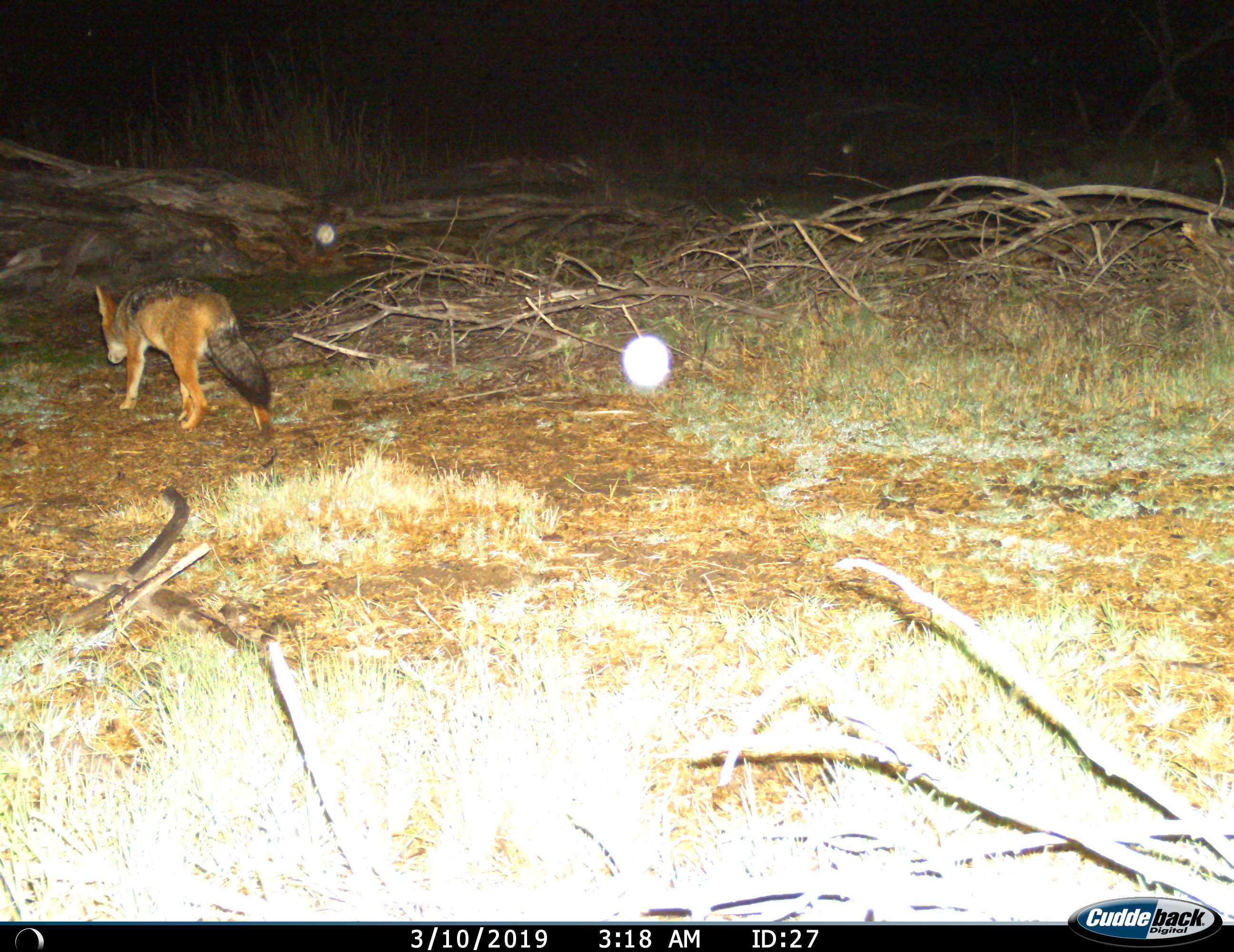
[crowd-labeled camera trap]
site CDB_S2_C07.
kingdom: Animalia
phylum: Chordata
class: Mammalia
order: Carnivora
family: Canidae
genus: Lupulella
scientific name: Lupulella mesomelas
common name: black-backed jackal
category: jackalblackbacked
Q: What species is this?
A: Jackalblackbacked (black-backed jackal) (Lupulella mesomelas).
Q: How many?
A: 1.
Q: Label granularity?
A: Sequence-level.